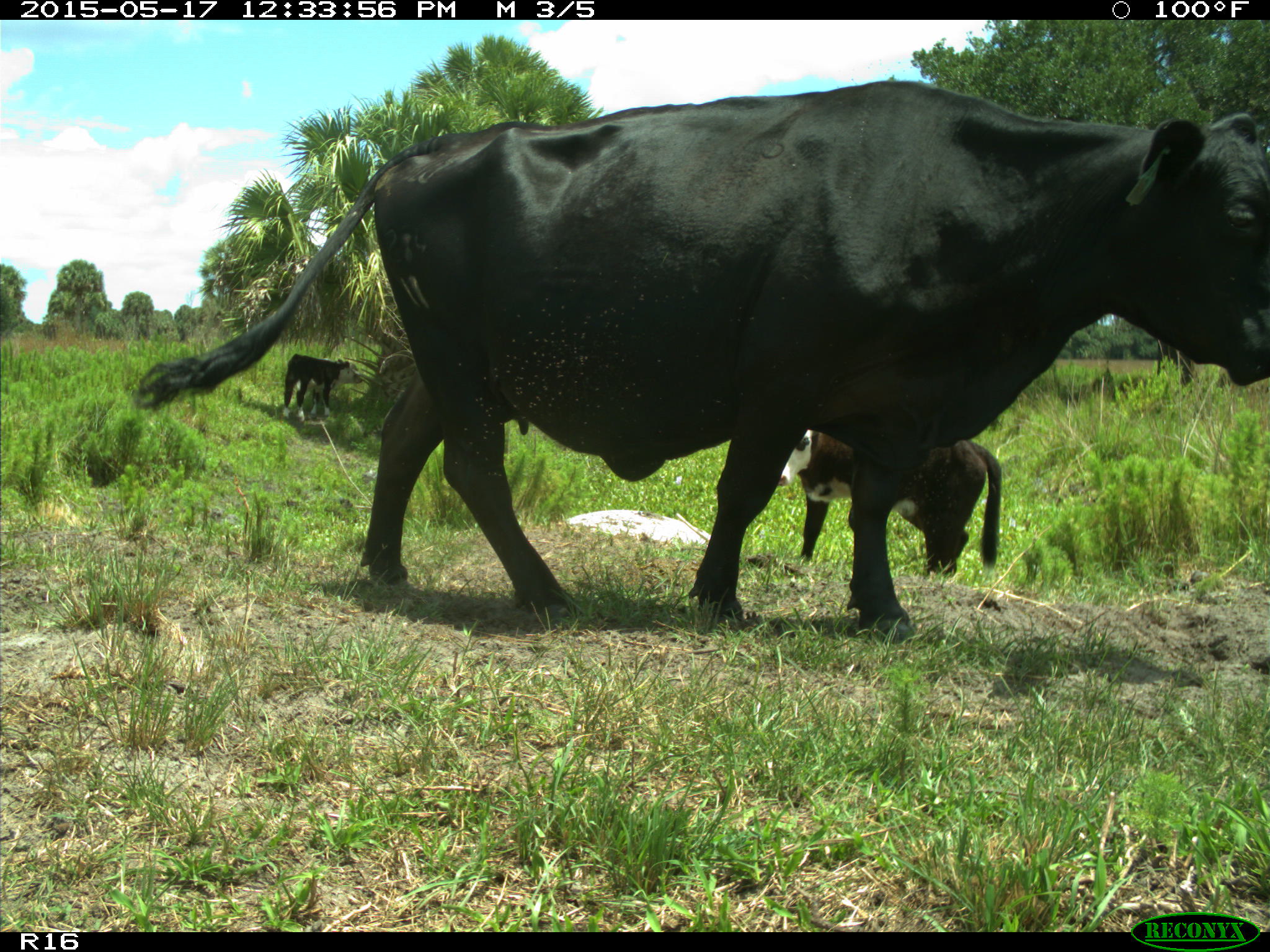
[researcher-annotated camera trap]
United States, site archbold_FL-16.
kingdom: Animalia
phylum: Chordata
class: Mammalia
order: Artiodactyla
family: Bovidae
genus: Bos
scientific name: Bos taurus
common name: domestic cow